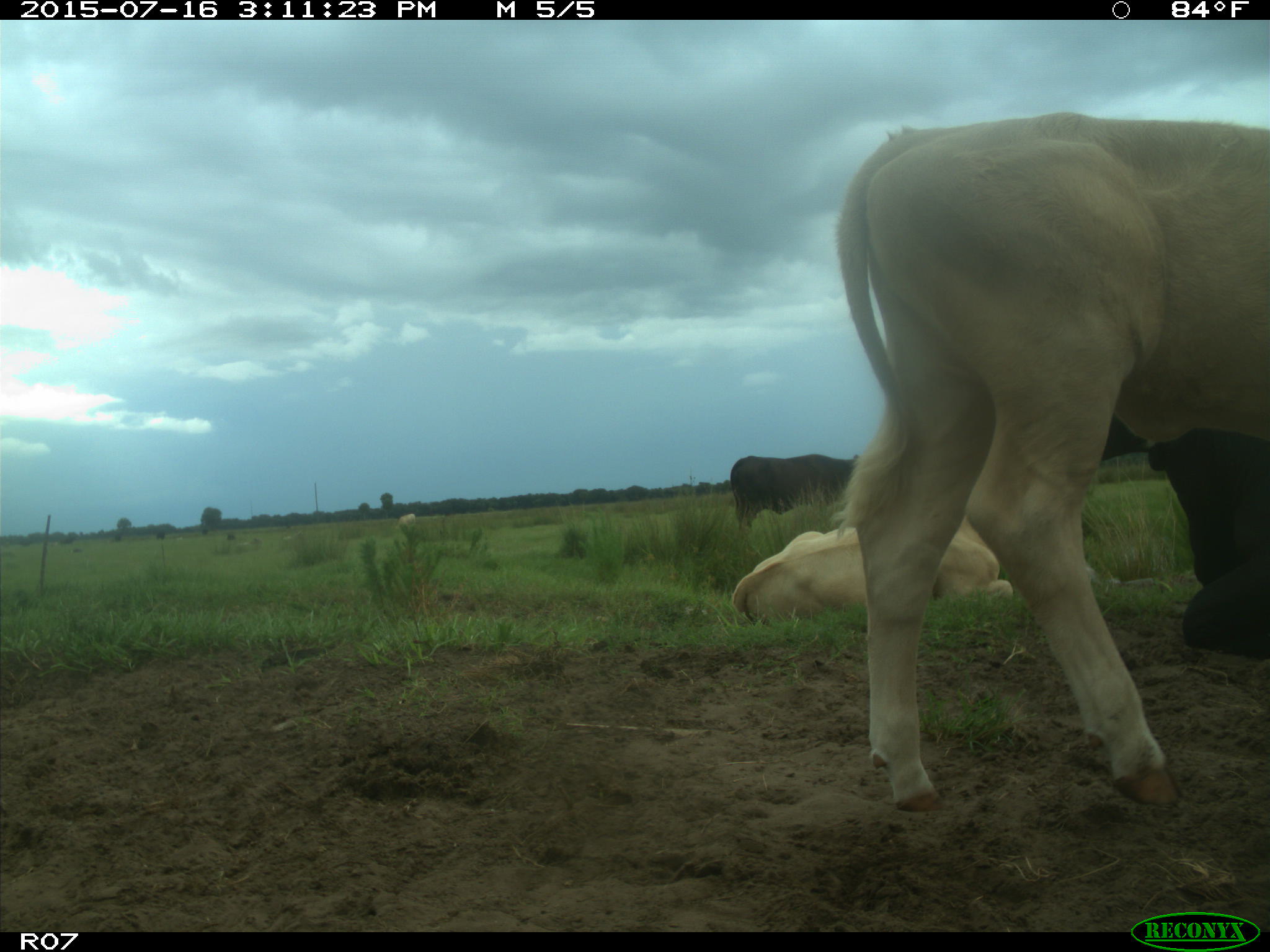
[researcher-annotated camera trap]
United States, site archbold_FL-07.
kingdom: Animalia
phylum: Chordata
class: Mammalia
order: Artiodactyla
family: Bovidae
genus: Bos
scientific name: Bos taurus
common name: domestic cow